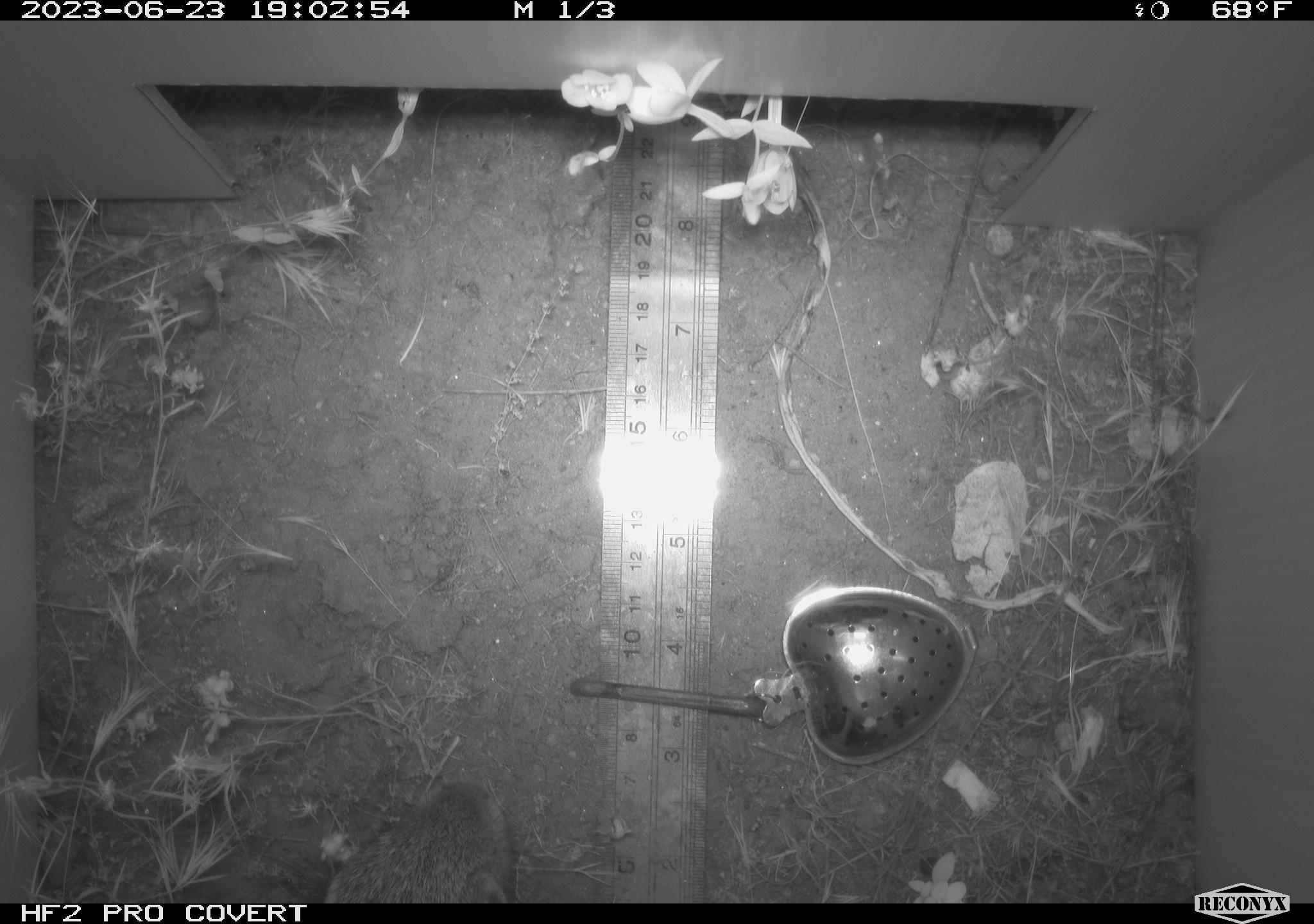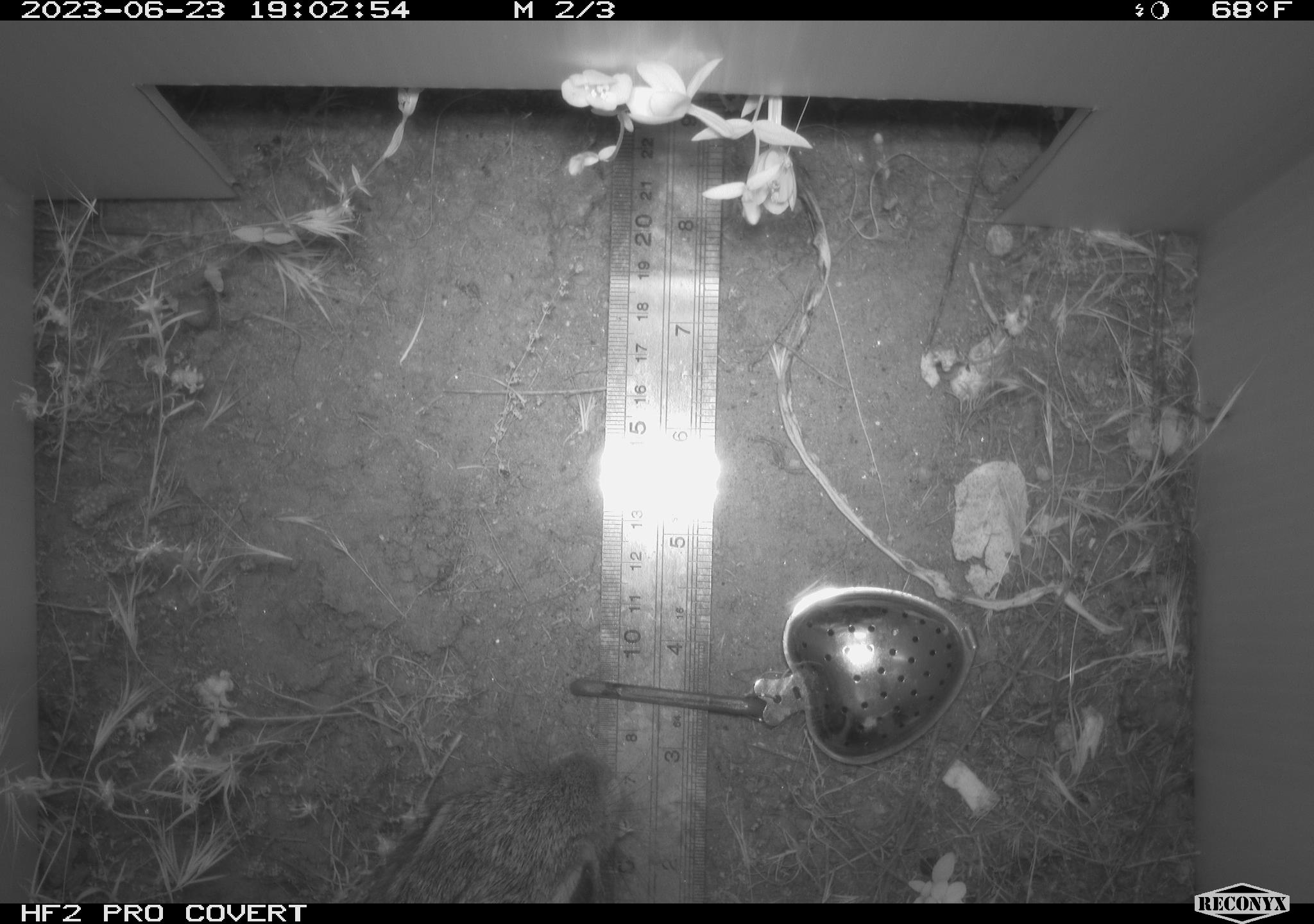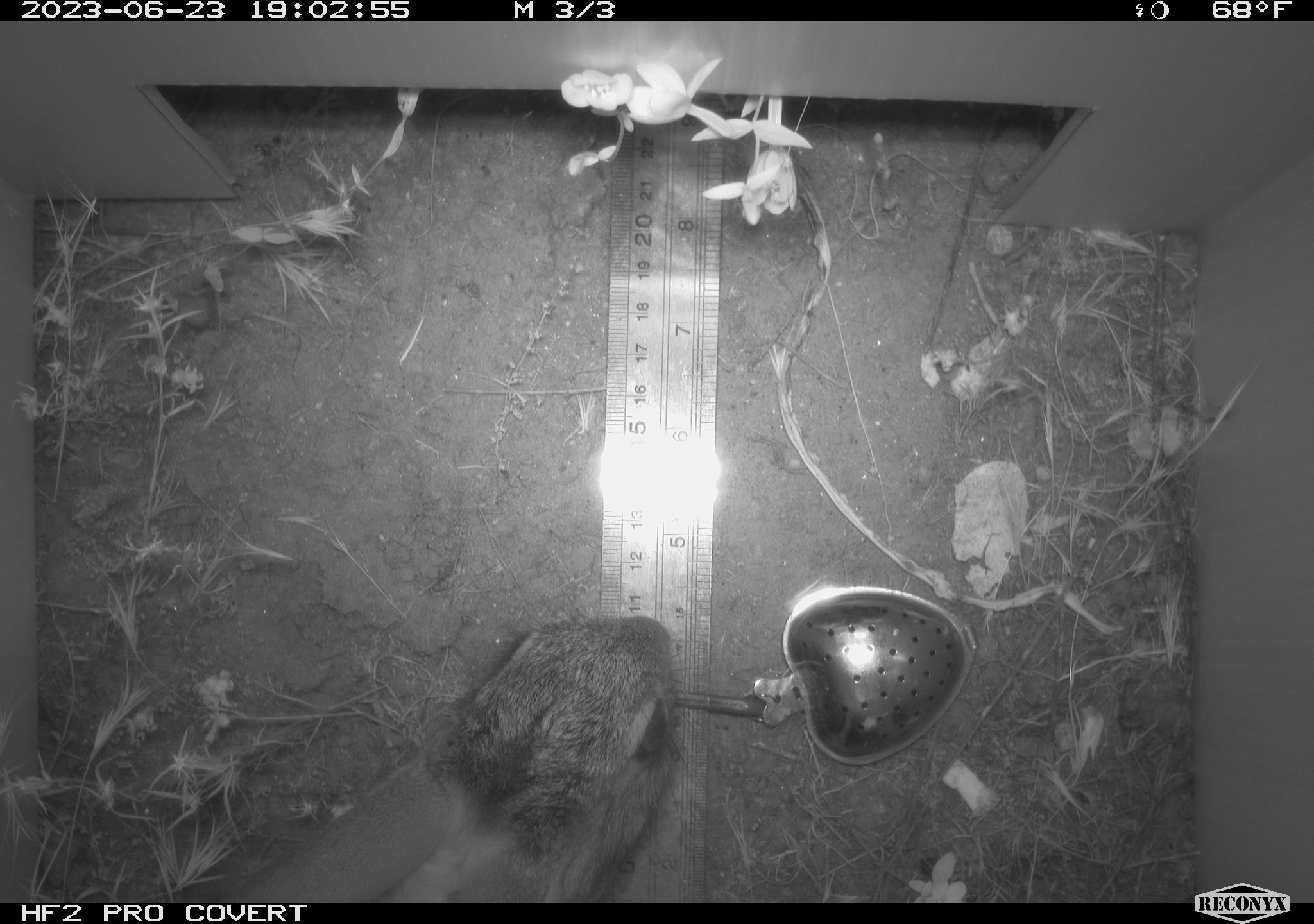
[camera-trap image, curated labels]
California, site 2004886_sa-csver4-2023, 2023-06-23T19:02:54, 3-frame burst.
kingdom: Animalia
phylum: Chordata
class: Mammalia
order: Lagomorpha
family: Leporidae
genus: Sylvilagus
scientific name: Sylvilagus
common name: cottontail rabbits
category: sylvilagus species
Sylvilagus species (cottontail rabbits) (Sylvilagus).